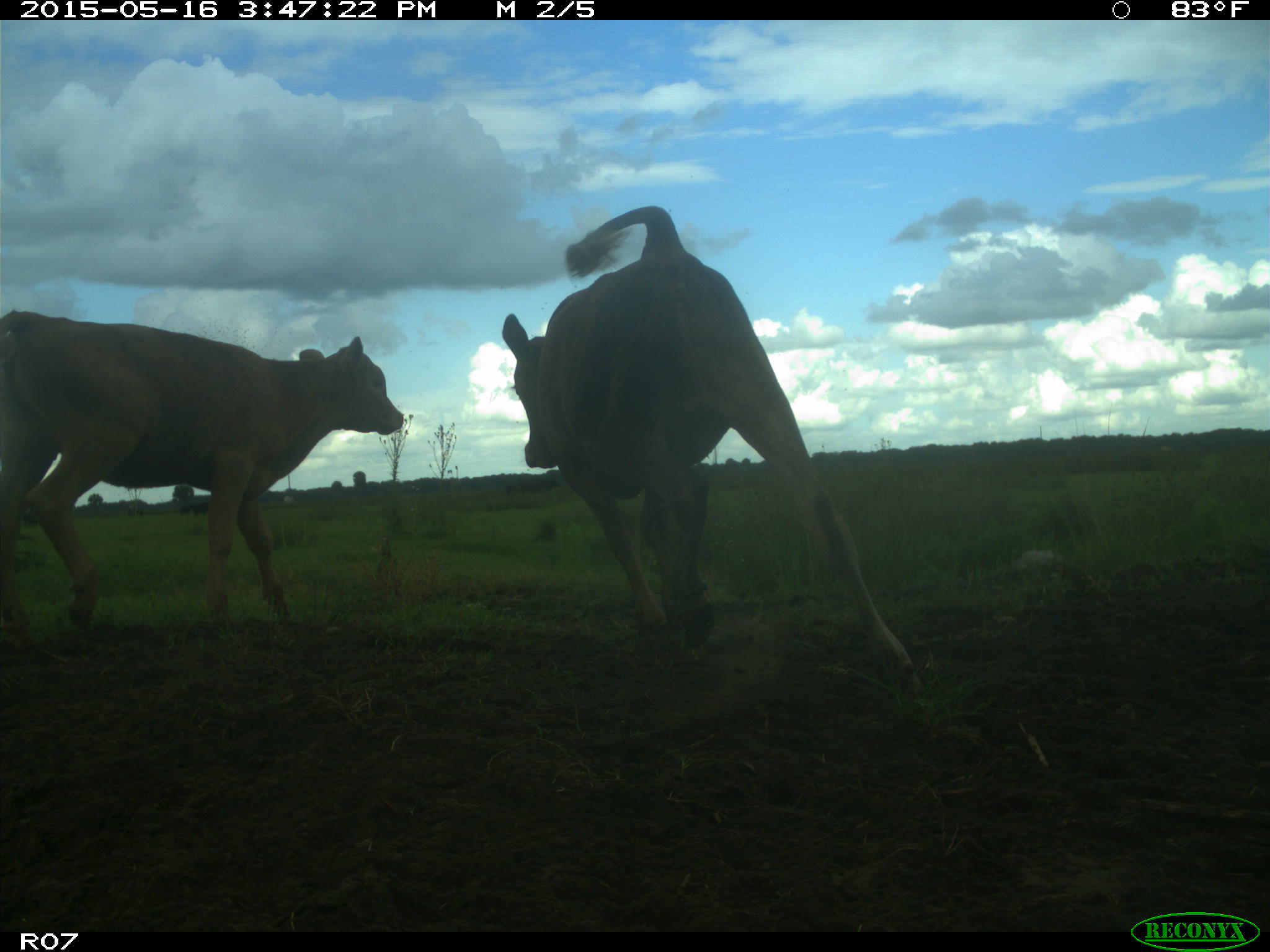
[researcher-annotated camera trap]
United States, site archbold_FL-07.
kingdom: Animalia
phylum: Chordata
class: Mammalia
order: Artiodactyla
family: Bovidae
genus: Bos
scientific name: Bos taurus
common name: domestic cow